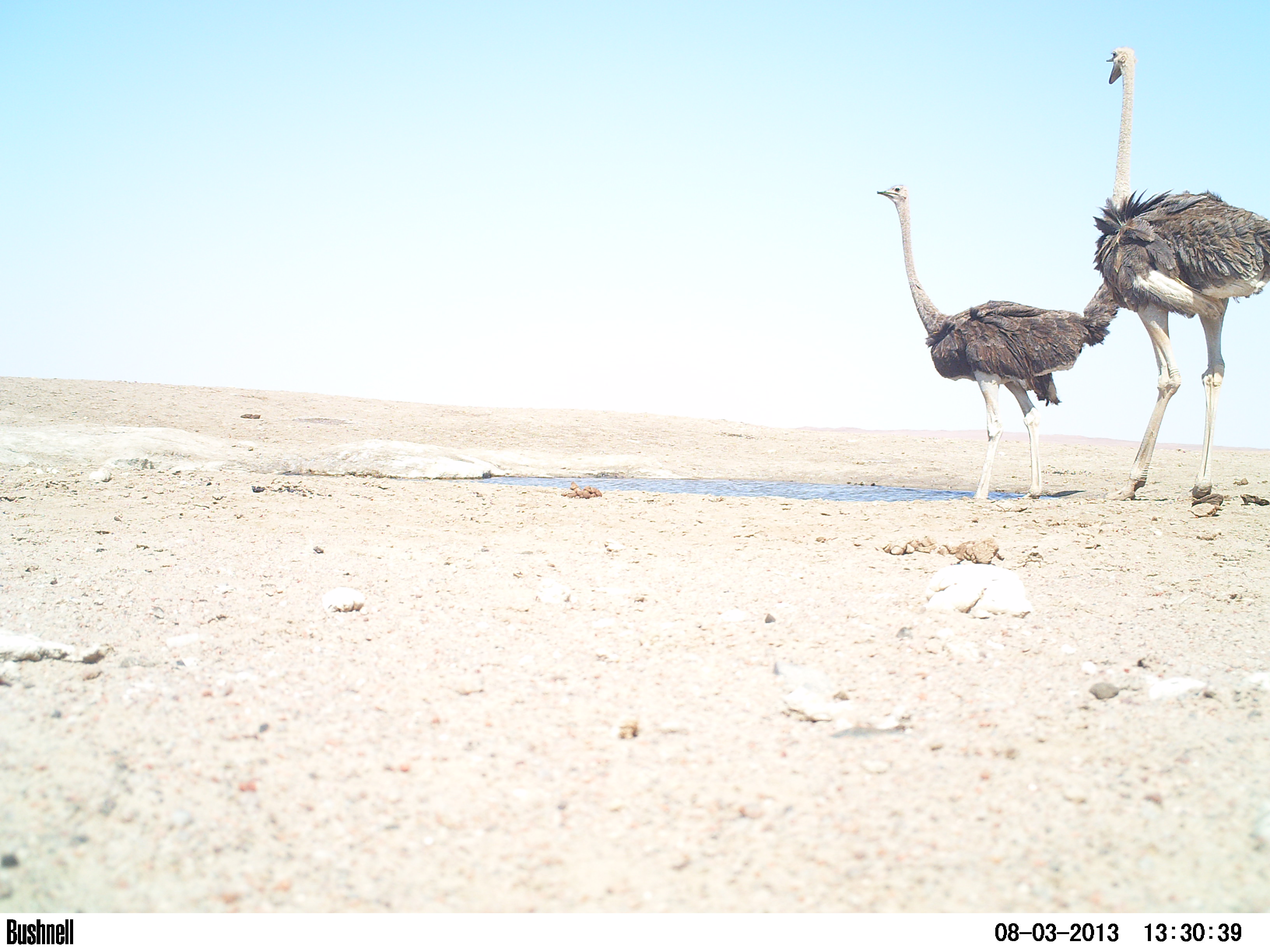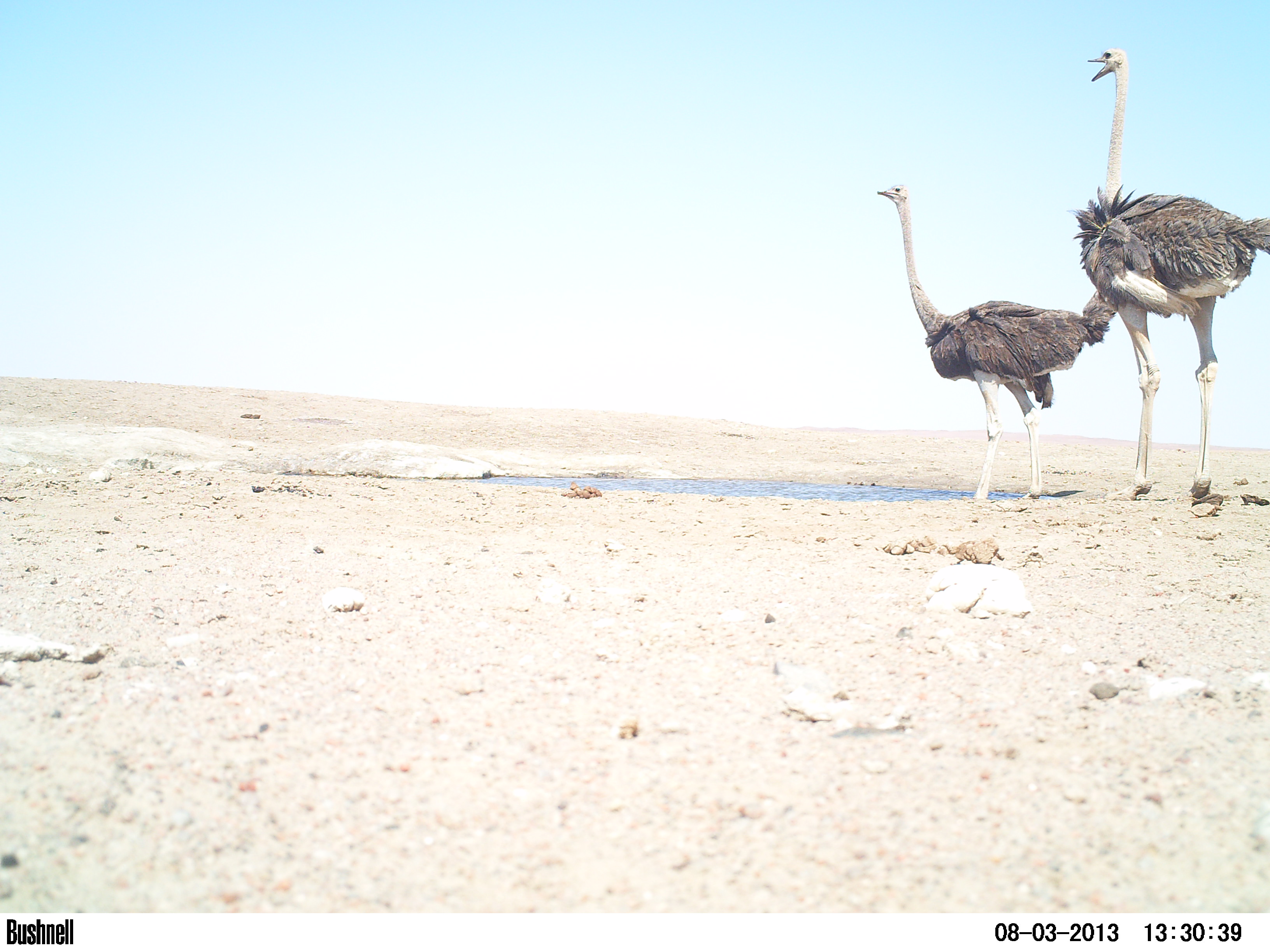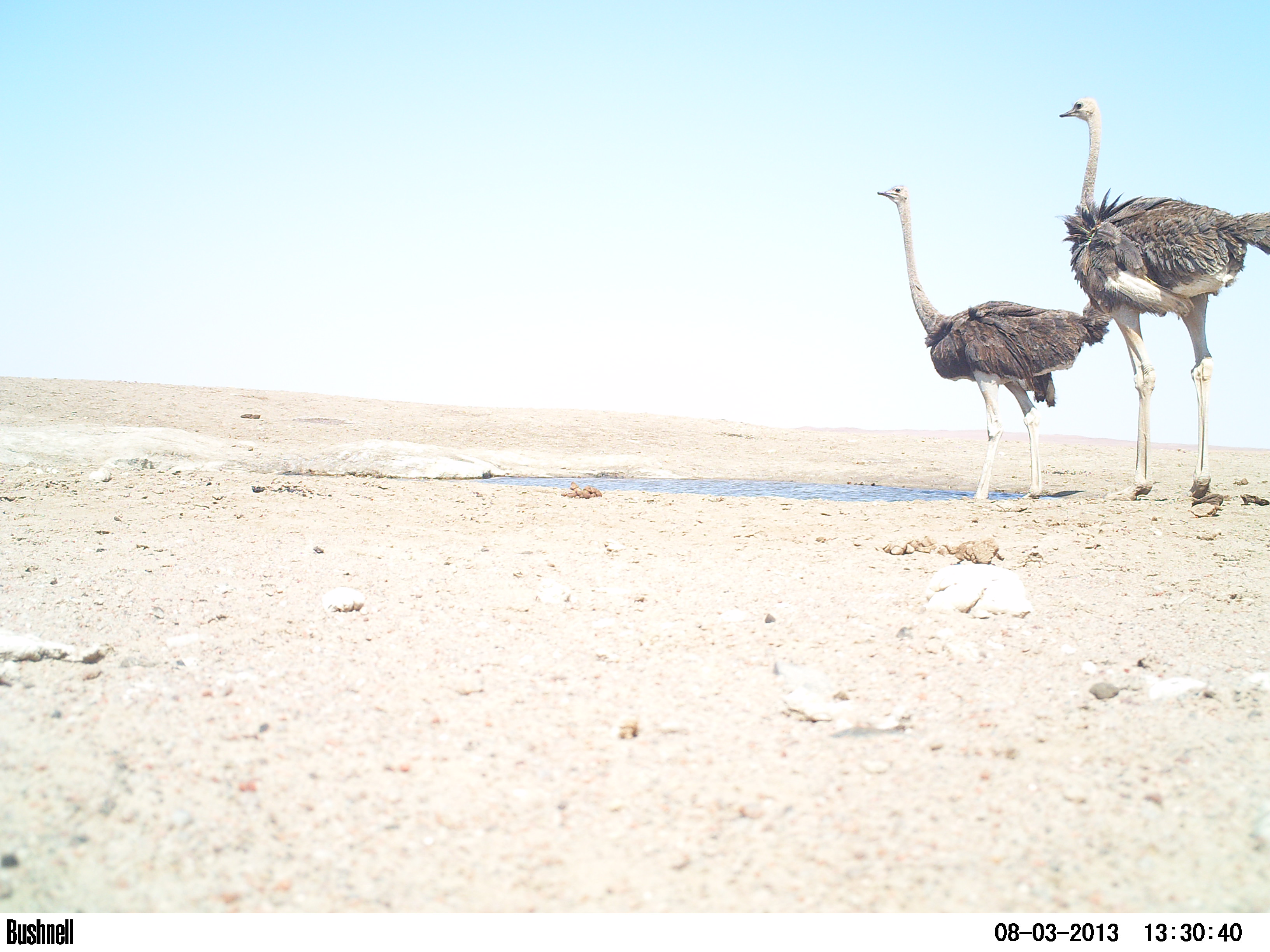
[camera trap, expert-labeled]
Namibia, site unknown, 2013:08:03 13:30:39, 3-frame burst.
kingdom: Animalia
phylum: Chordata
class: Aves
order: Struthioniformes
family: Struthionidae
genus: Struthio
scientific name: Struthio camelus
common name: common ostrich